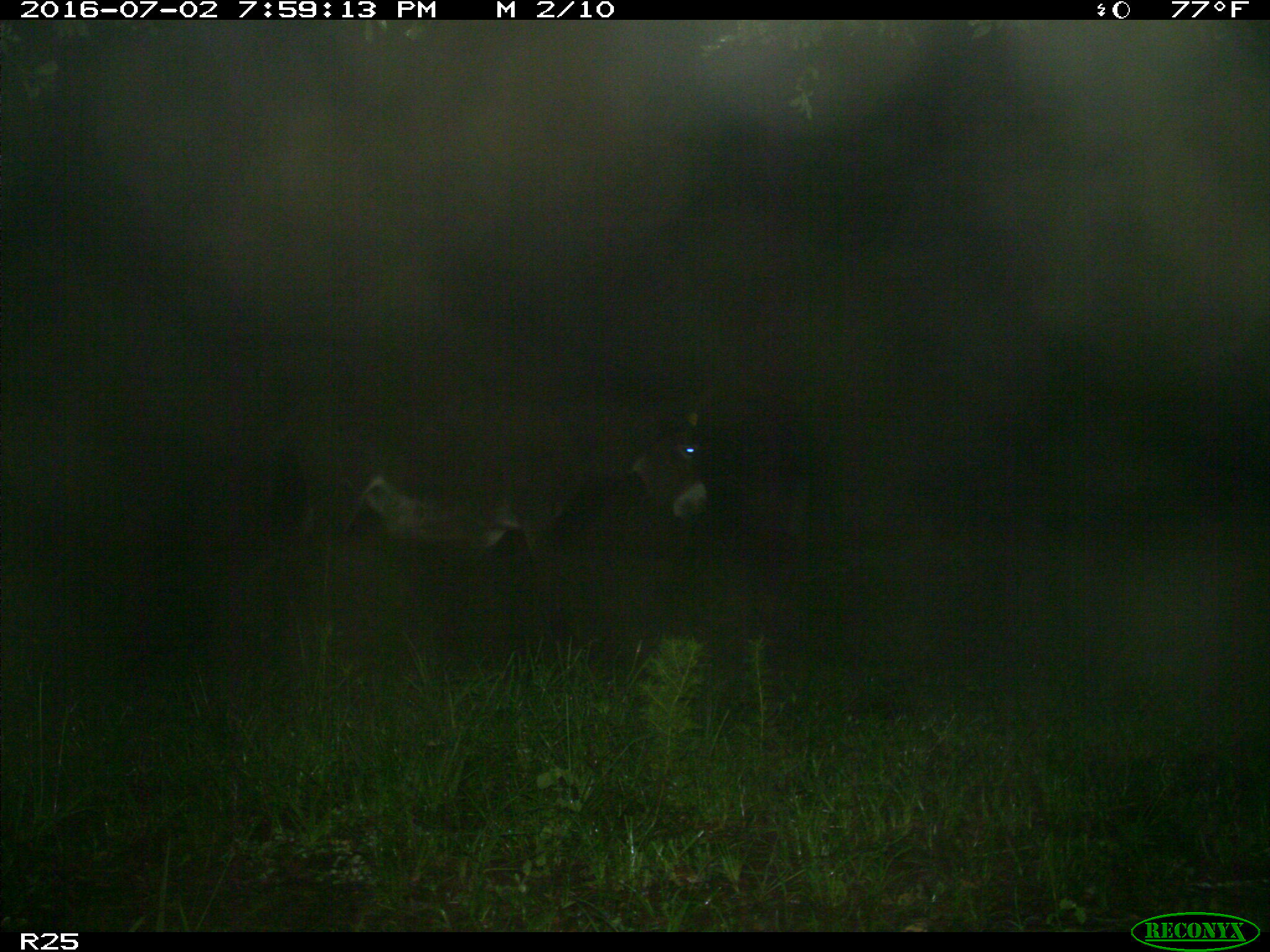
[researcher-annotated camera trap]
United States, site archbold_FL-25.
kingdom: Animalia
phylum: Chordata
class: Mammalia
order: Artiodactyla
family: Bovidae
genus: Bos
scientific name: Bos taurus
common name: domestic cow